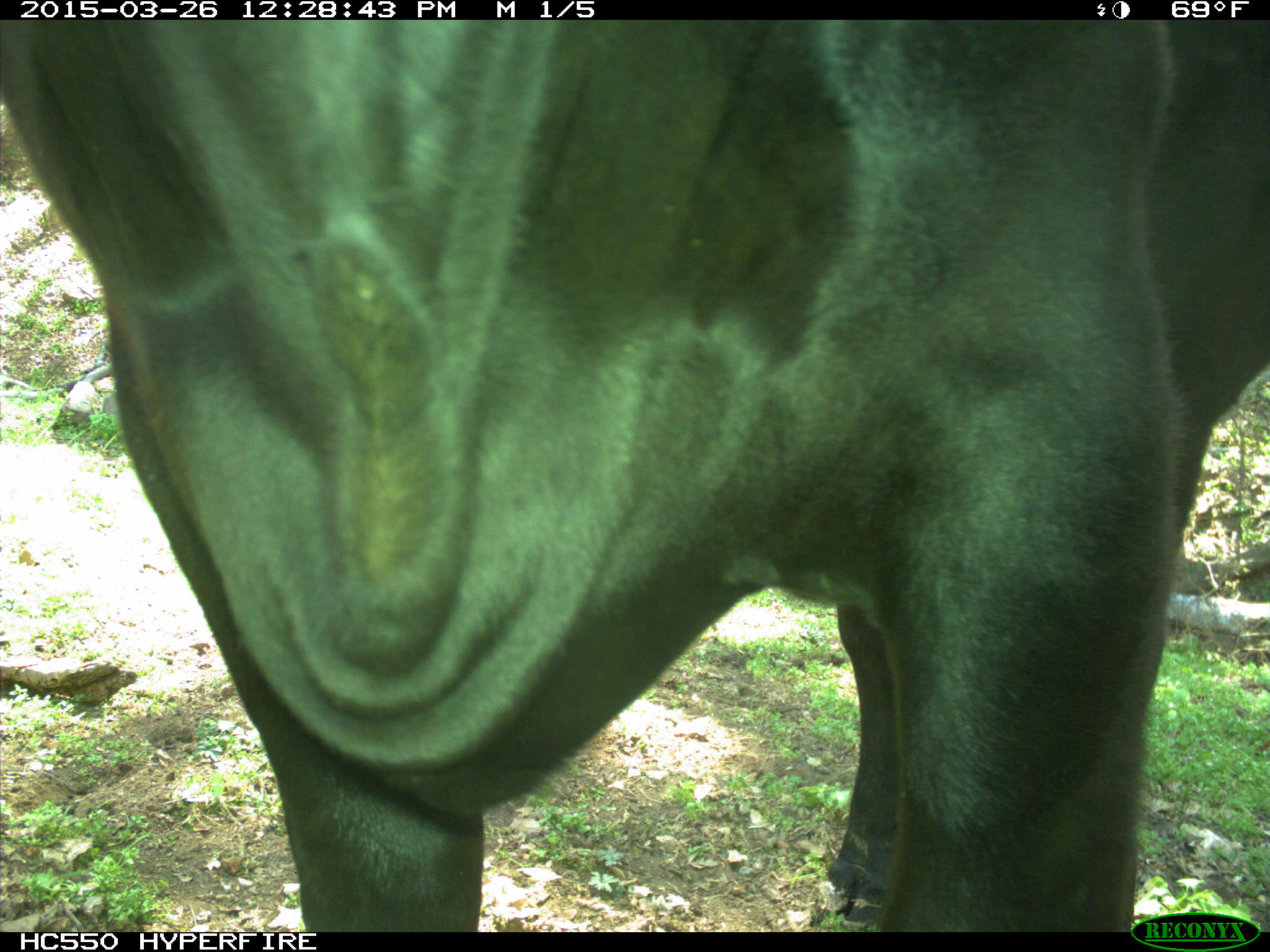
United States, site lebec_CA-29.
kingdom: Animalia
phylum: Chordata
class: Mammalia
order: Artiodactyla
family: Bovidae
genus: Bos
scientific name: Bos taurus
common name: domestic cow